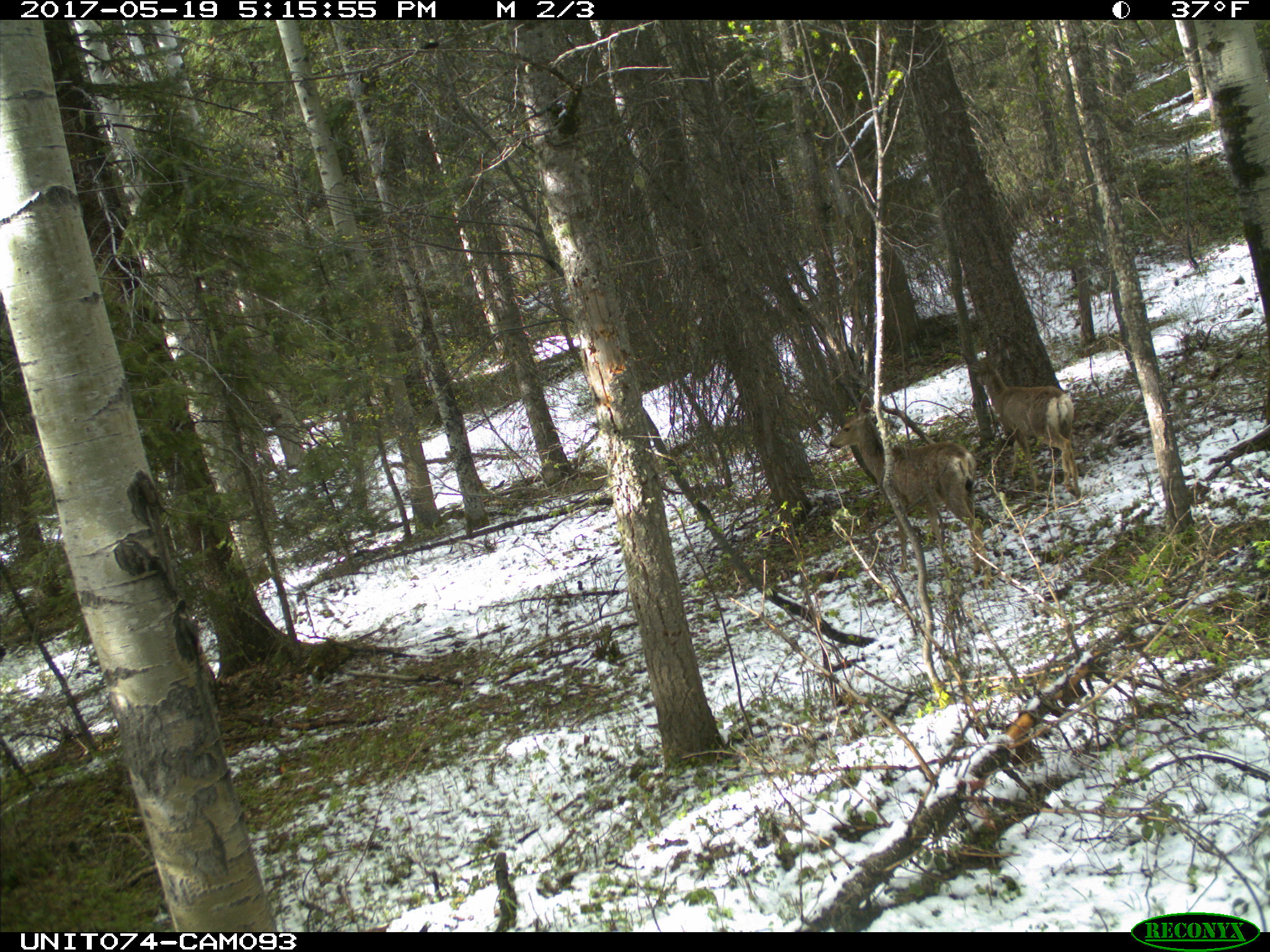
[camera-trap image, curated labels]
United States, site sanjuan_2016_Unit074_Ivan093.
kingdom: Animalia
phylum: Chordata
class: Mammalia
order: Artiodactyla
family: Cervidae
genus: Odocoileus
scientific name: Odocoileus hemionus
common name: mule deer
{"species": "Odocoileus hemionus (mule deer)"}